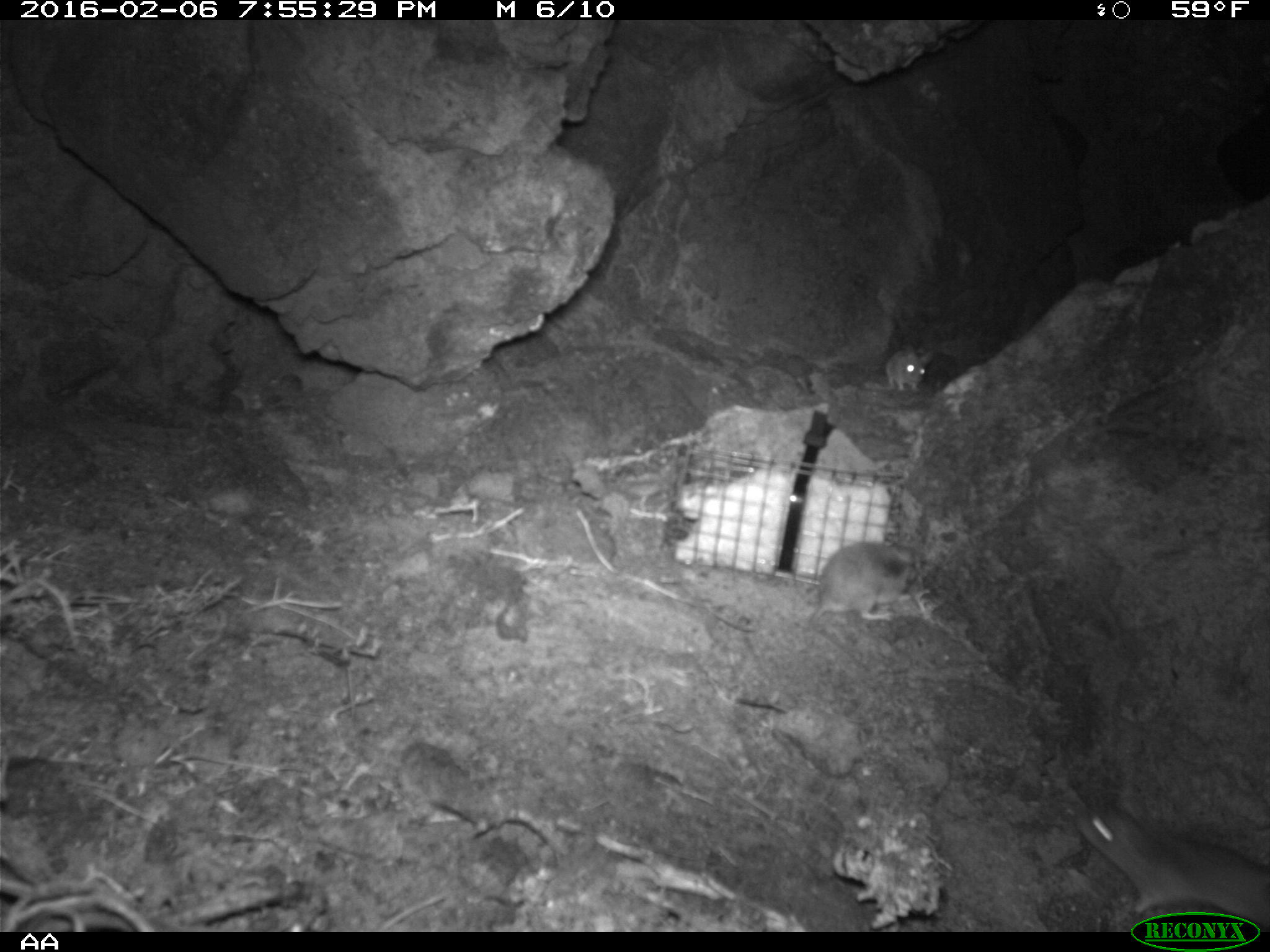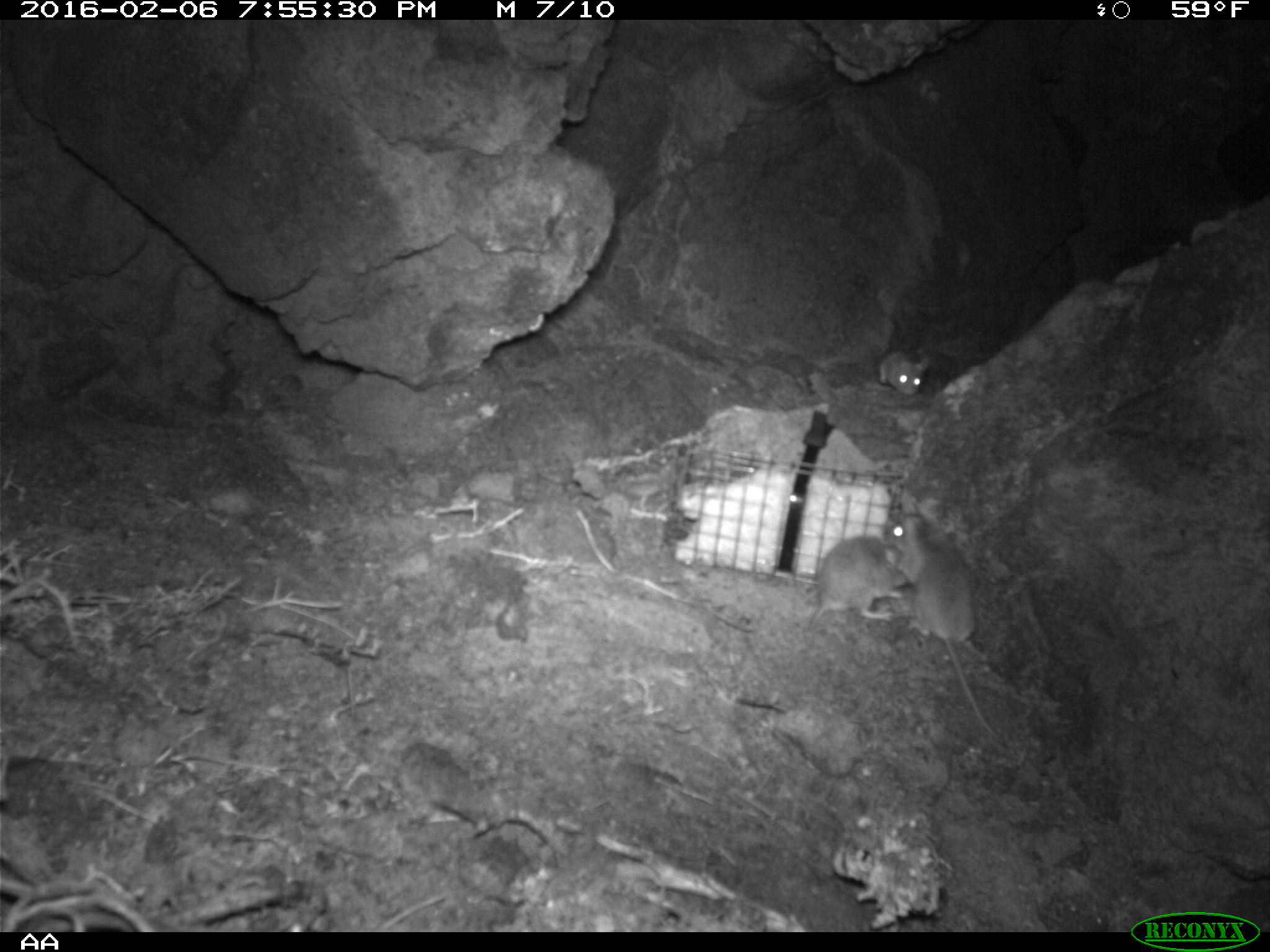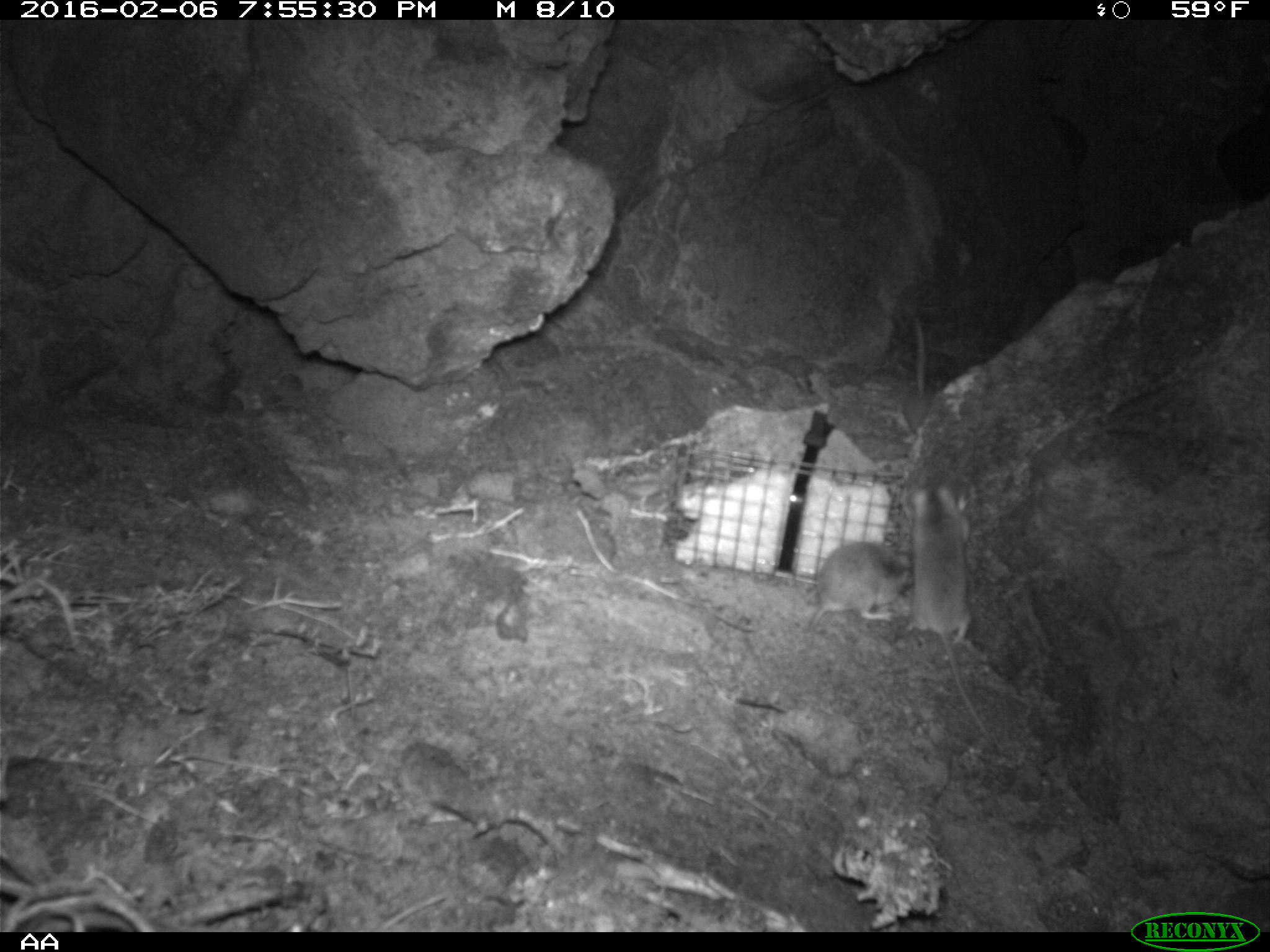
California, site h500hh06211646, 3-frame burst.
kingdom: Animalia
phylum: Chordata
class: Mammalia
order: Rodentia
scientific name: Rodentia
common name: rodent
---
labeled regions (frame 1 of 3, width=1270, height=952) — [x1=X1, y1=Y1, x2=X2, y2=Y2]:
rodent: [x1=1072, y1=816, x2=1269, y2=930]; [x1=805, y1=540, x2=921, y2=672]; [x1=859, y1=343, x2=935, y2=395]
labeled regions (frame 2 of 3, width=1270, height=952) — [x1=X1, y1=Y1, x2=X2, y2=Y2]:
rodent: [x1=883, y1=505, x2=1010, y2=749]; [x1=769, y1=536, x2=910, y2=707]; [x1=879, y1=345, x2=930, y2=393]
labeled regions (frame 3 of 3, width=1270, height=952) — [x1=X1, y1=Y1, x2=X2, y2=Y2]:
rodent: [x1=906, y1=485, x2=991, y2=739]; [x1=808, y1=540, x2=913, y2=628]; [x1=899, y1=312, x2=942, y2=431]